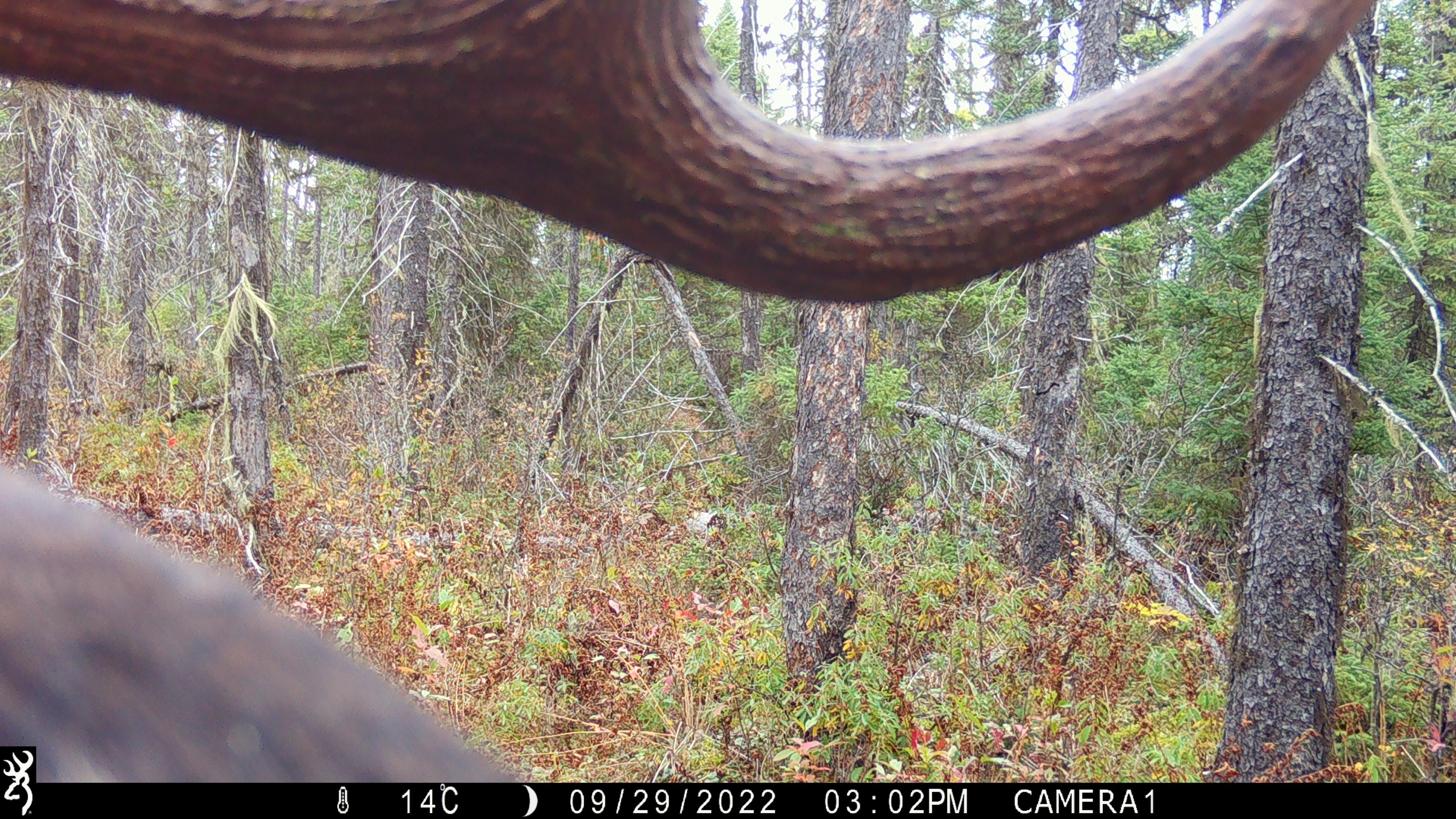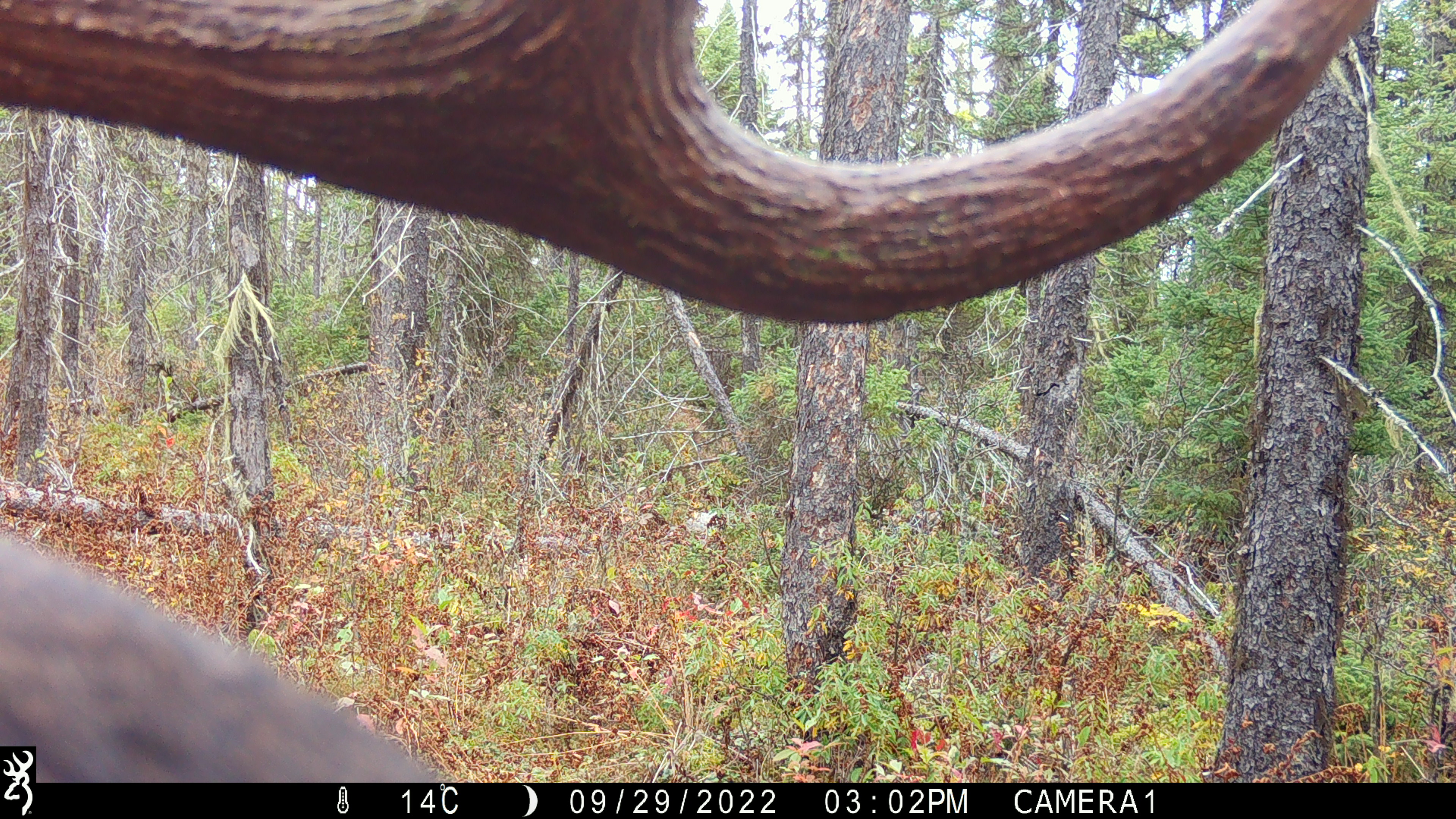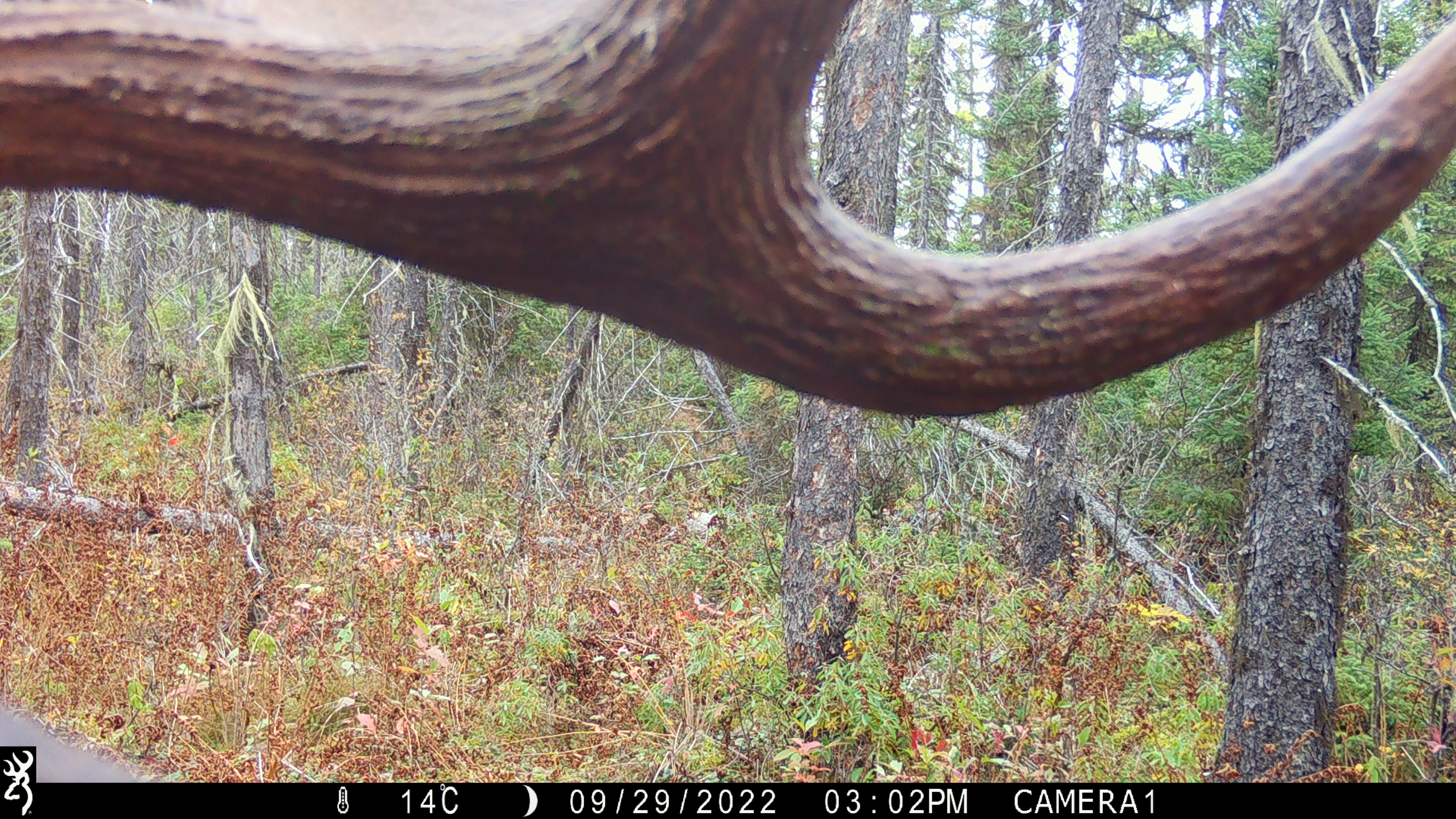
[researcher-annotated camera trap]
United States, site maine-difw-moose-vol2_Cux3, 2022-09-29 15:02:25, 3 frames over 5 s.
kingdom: Animalia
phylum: Chordata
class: Mammalia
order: Artiodactyla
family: Cervidae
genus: Alces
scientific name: Alces alces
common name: moose